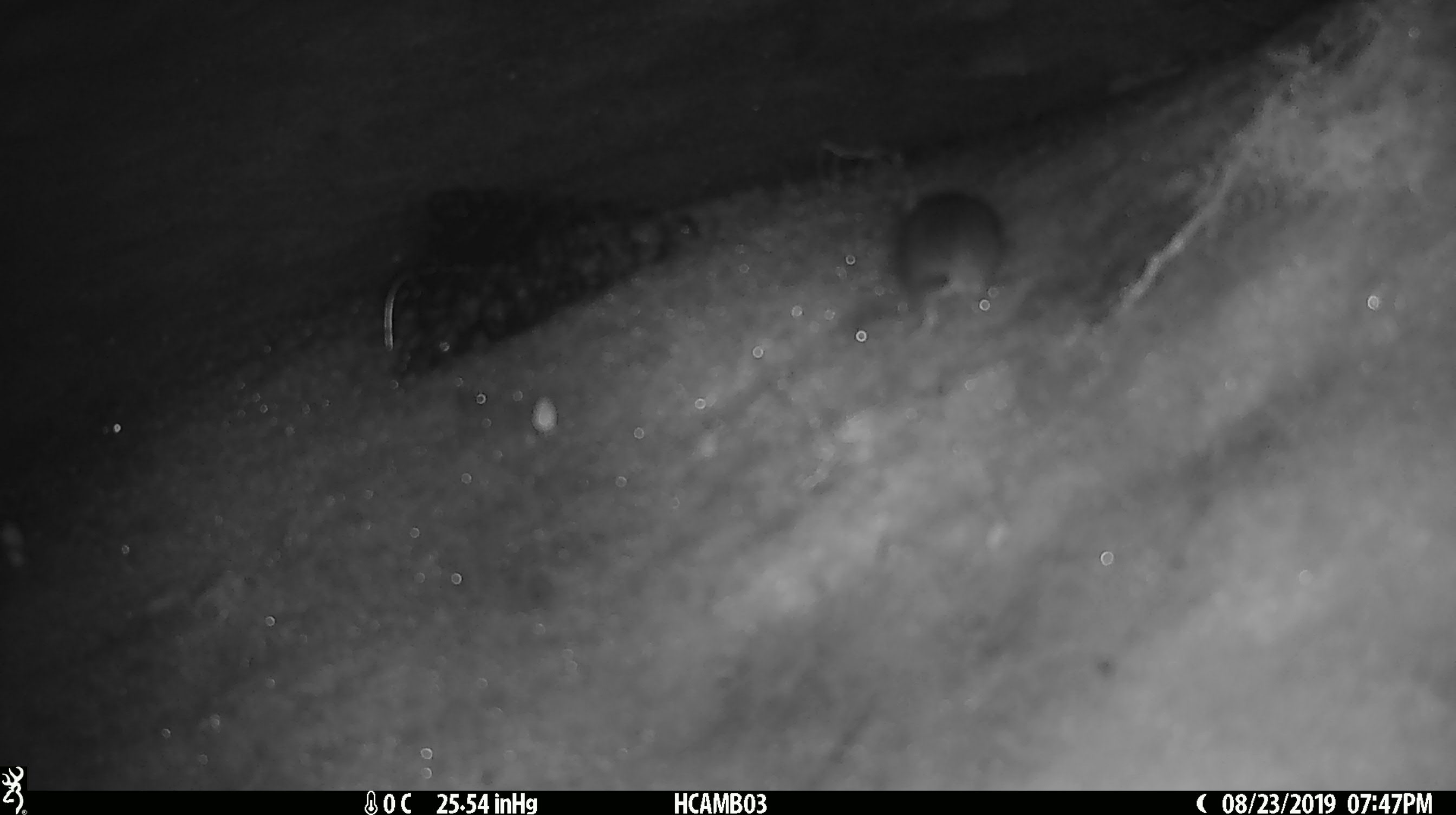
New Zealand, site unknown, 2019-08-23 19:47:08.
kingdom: Animalia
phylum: Chordata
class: Mammalia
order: Rodentia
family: Muridae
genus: Mus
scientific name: Mus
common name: mouse